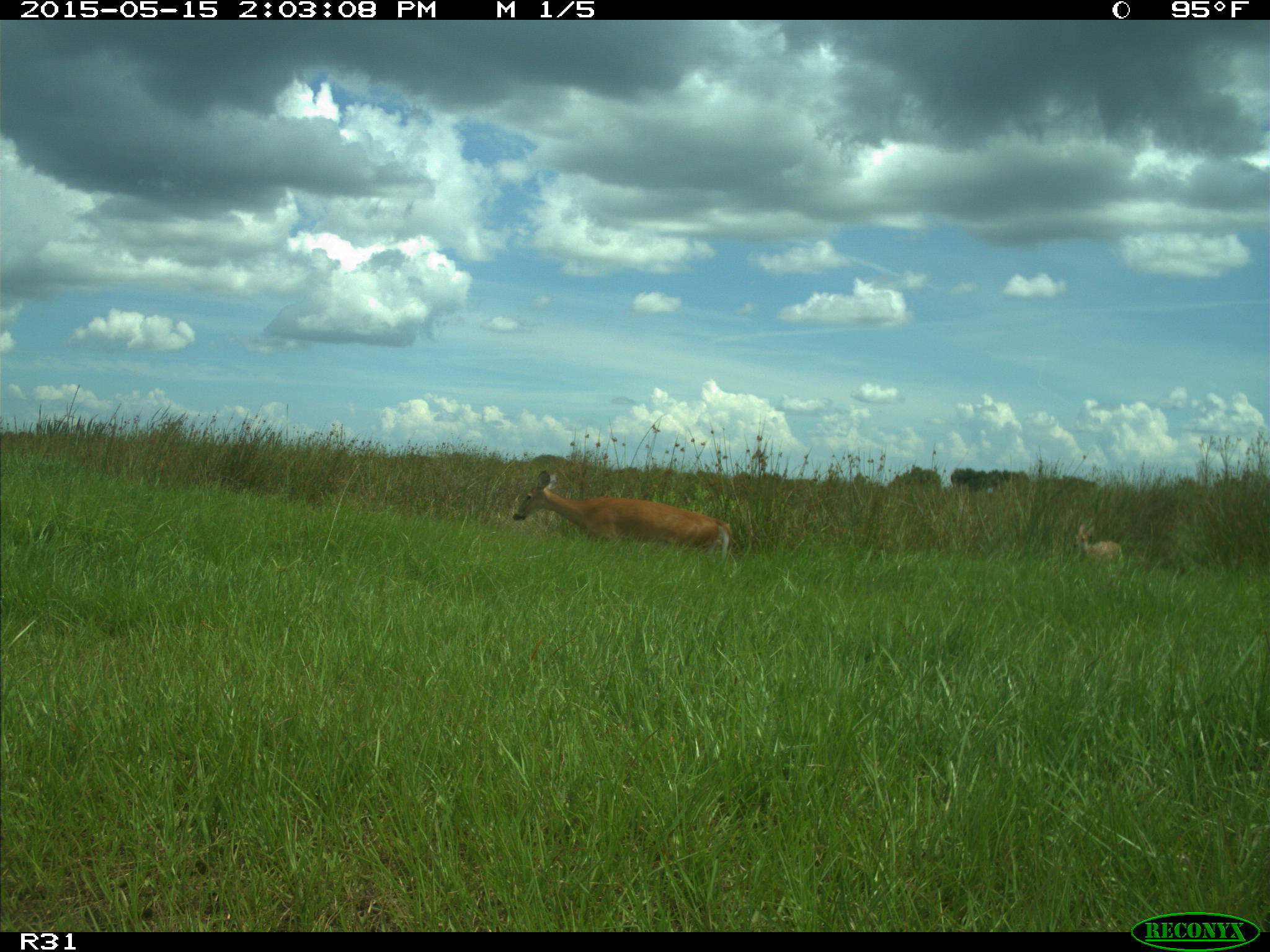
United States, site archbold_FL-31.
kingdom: Animalia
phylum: Chordata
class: Mammalia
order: Artiodactyla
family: Cervidae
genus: Odocoileus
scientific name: Odocoileus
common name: deer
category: unidentified deer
Unidentified deer (deer) (Odocoileus).